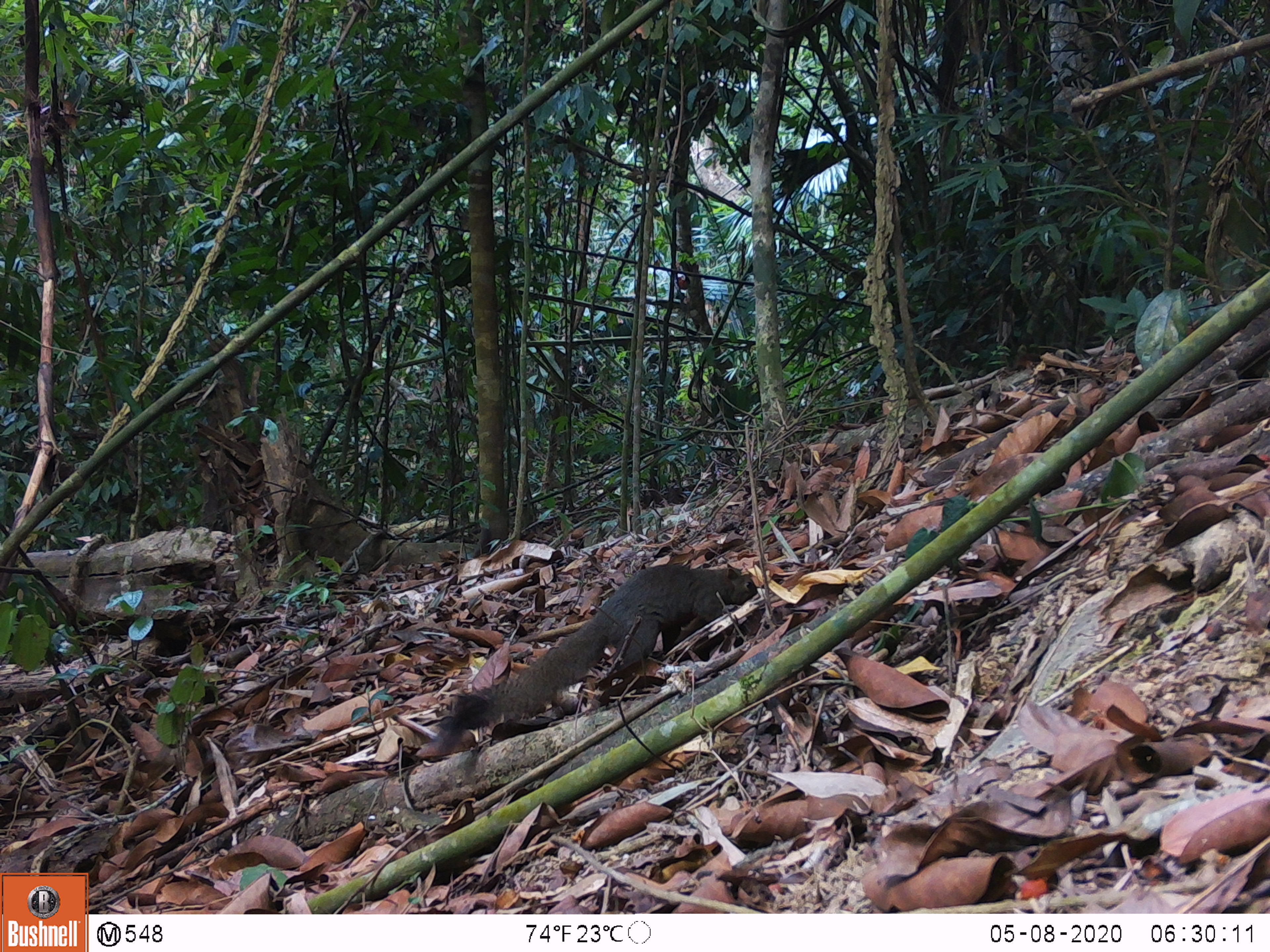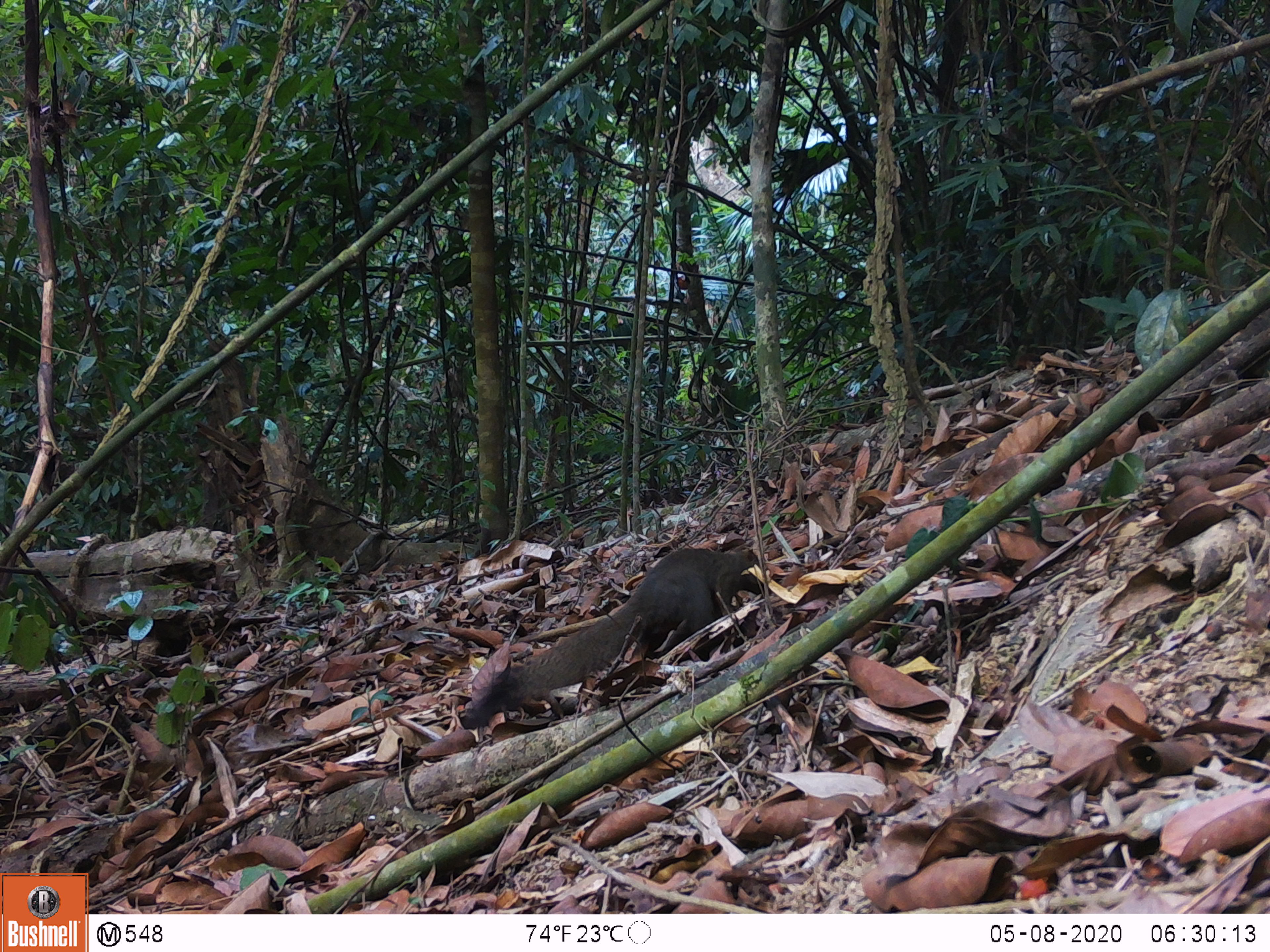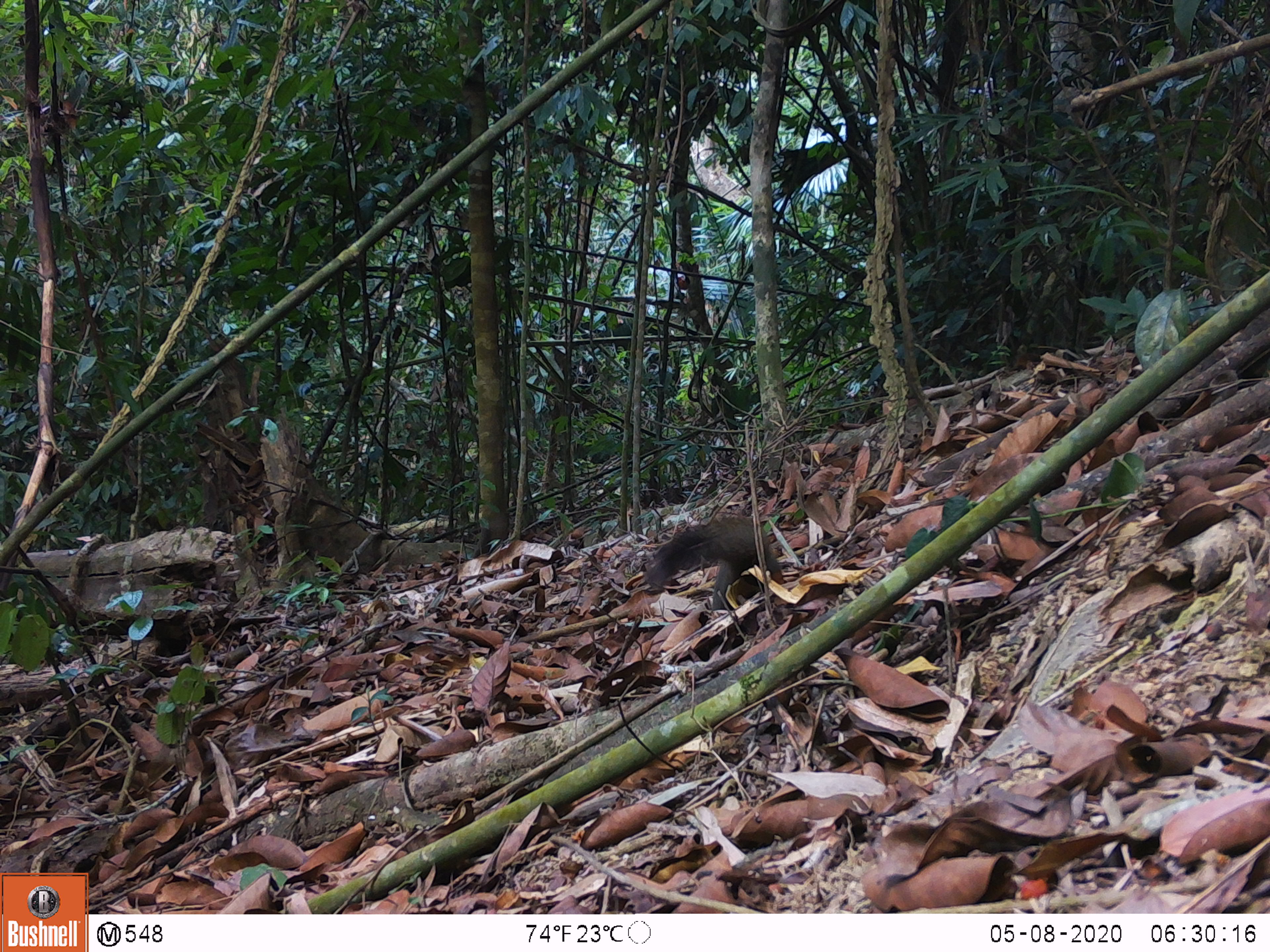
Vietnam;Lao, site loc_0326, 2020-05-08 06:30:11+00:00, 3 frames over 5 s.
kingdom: Animalia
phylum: Chordata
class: Mammalia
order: Rodentia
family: Sciuridae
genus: Callosciurus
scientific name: Callosciurus erythraeus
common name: pallas's squirrel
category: pallass squirrel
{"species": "pallass squirrel (pallas's squirrel) (Callosciurus erythraeus)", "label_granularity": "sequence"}